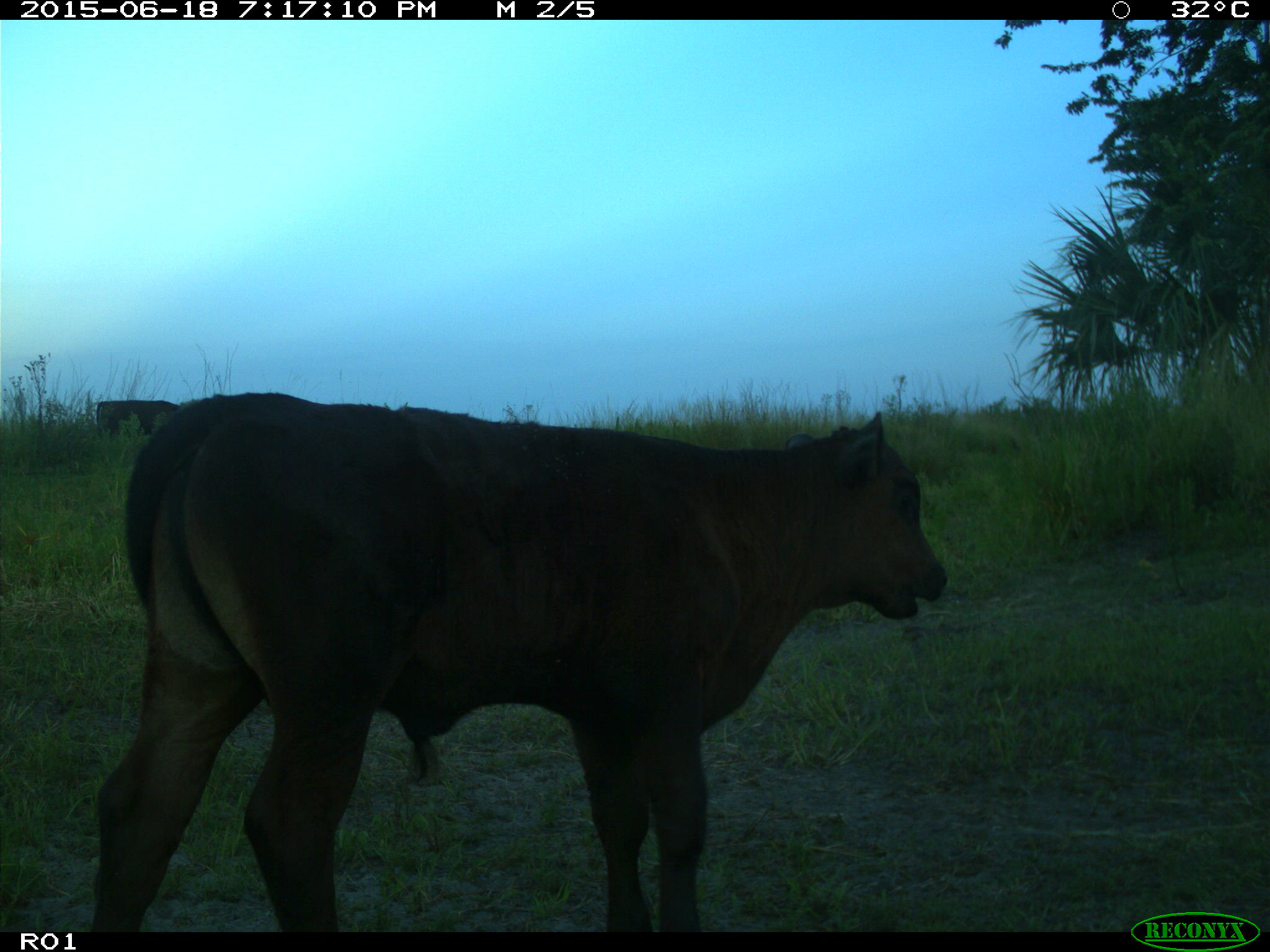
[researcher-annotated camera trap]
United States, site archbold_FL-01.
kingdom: Animalia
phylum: Chordata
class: Mammalia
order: Artiodactyla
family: Bovidae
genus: Bos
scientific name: Bos taurus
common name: domestic cow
Bos taurus (domestic cow).